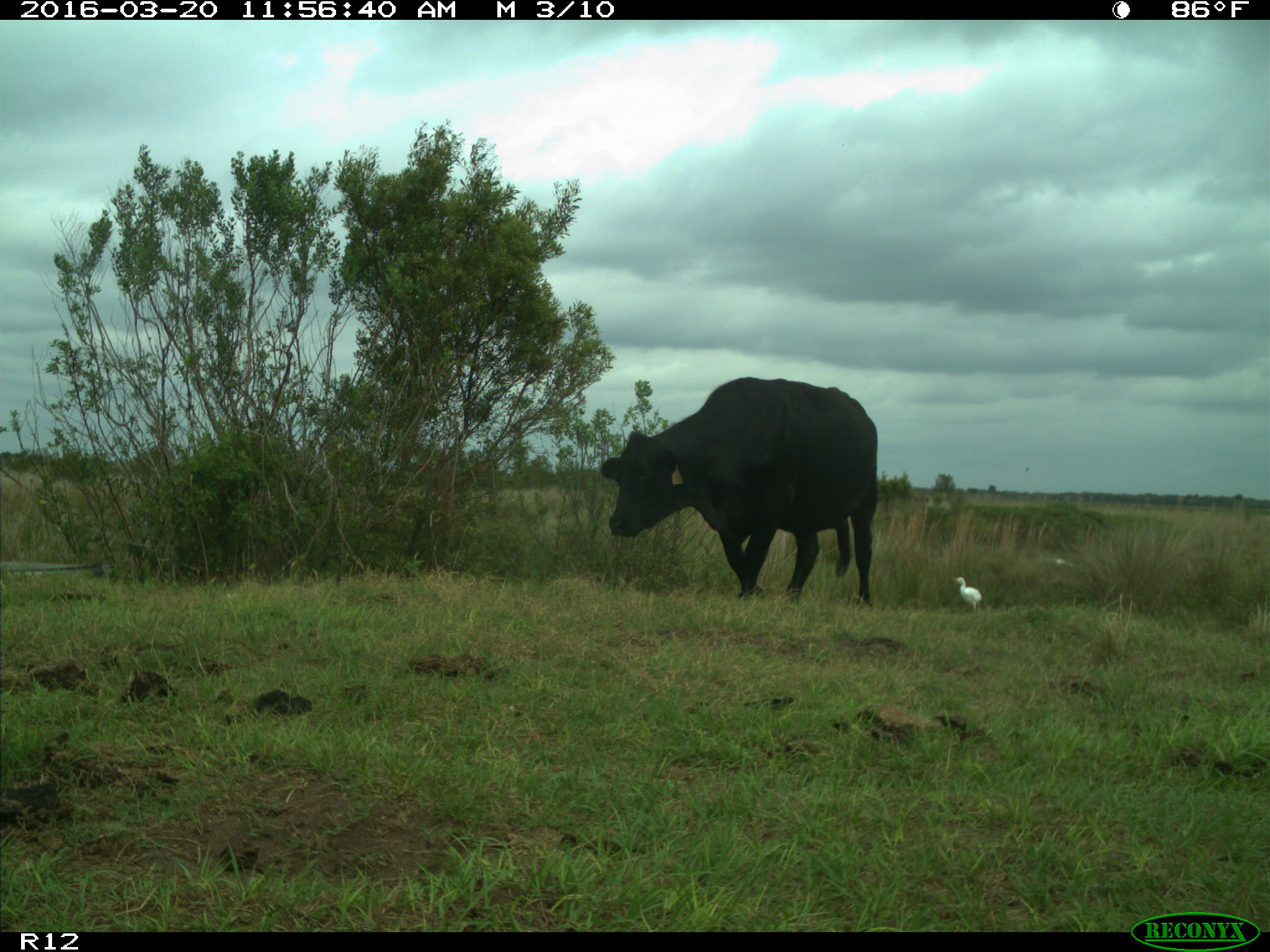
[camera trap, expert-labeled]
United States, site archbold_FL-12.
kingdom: Animalia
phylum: Chordata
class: Mammalia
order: Artiodactyla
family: Bovidae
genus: Bos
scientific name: Bos taurus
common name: domestic cow